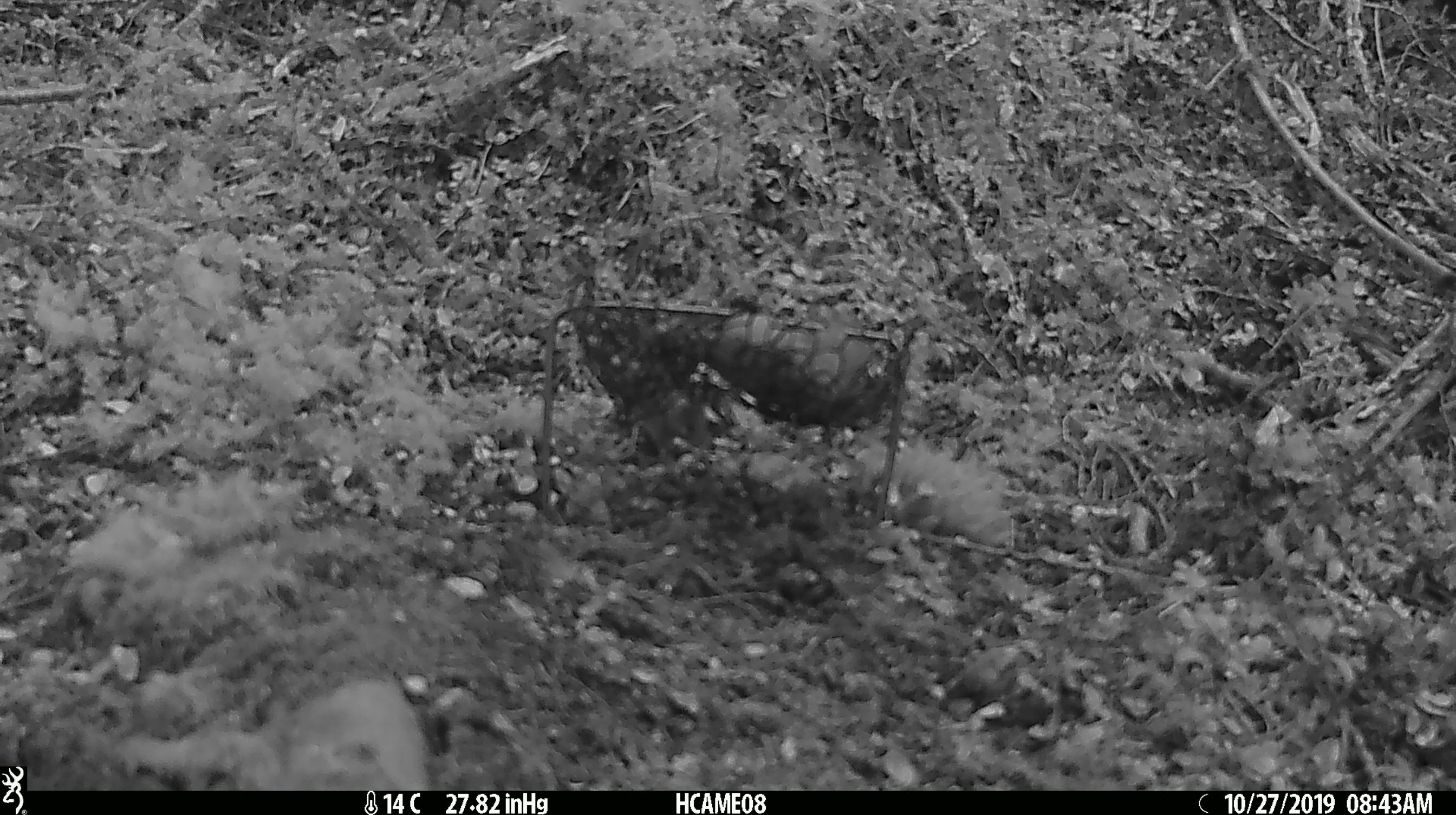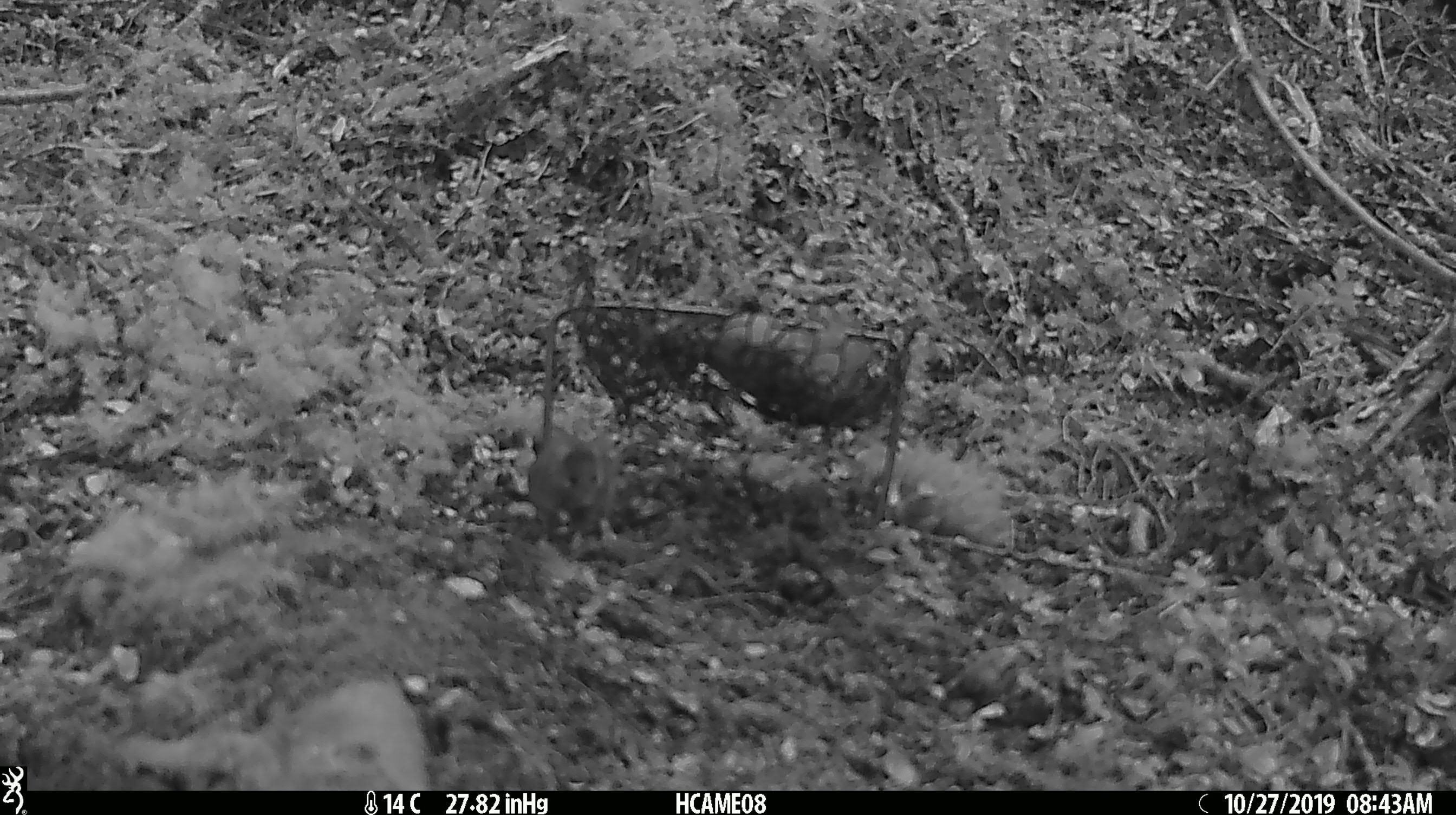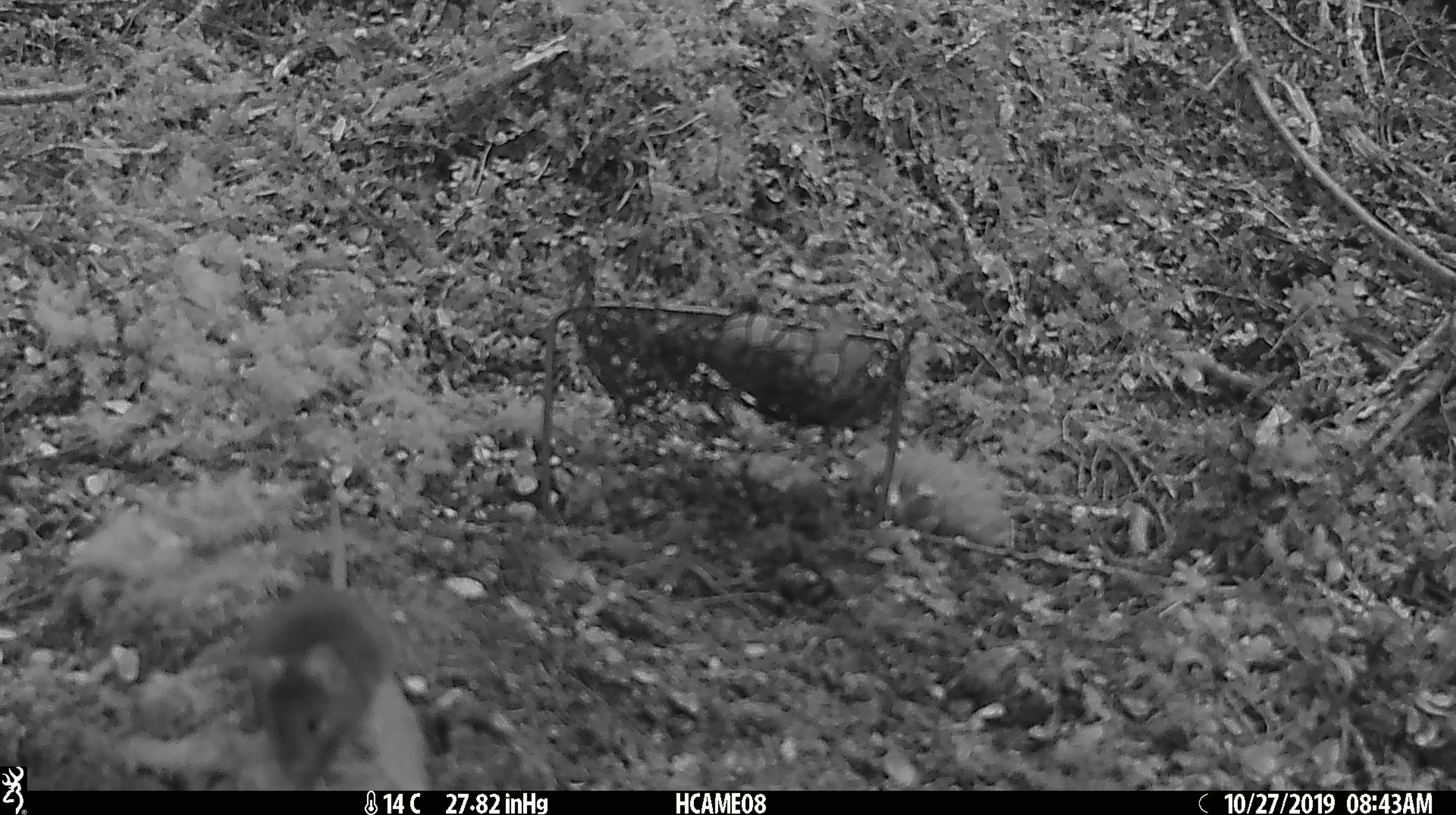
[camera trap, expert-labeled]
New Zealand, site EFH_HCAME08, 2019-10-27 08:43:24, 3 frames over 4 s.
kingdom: Animalia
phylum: Chordata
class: Mammalia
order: Rodentia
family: Muridae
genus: Mus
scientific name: Mus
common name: mouse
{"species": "mouse (Mus)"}